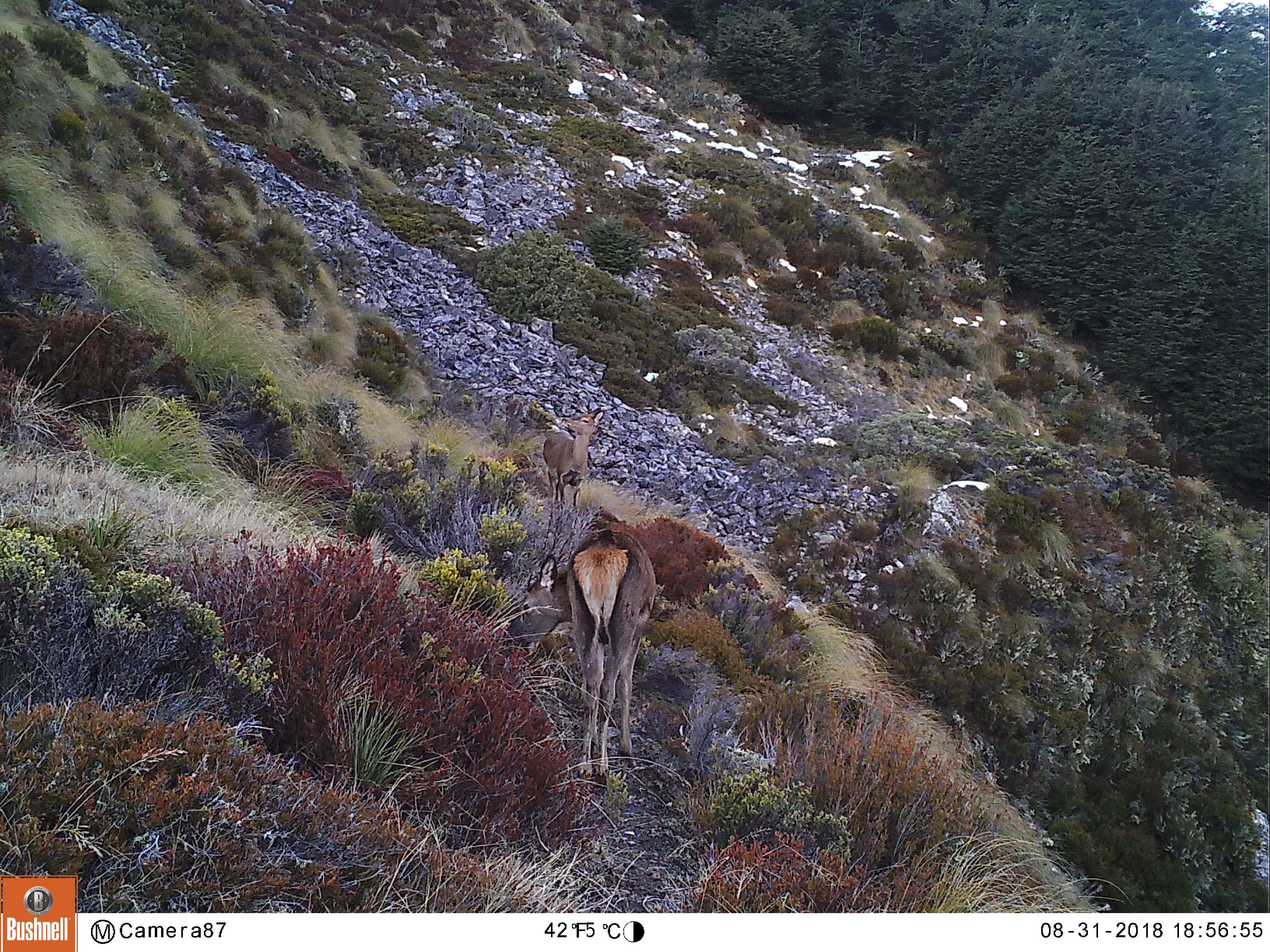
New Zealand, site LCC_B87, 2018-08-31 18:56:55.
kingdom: Animalia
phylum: Chordata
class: Mammalia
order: Artiodactyla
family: Cervidae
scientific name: Cervidae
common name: deer